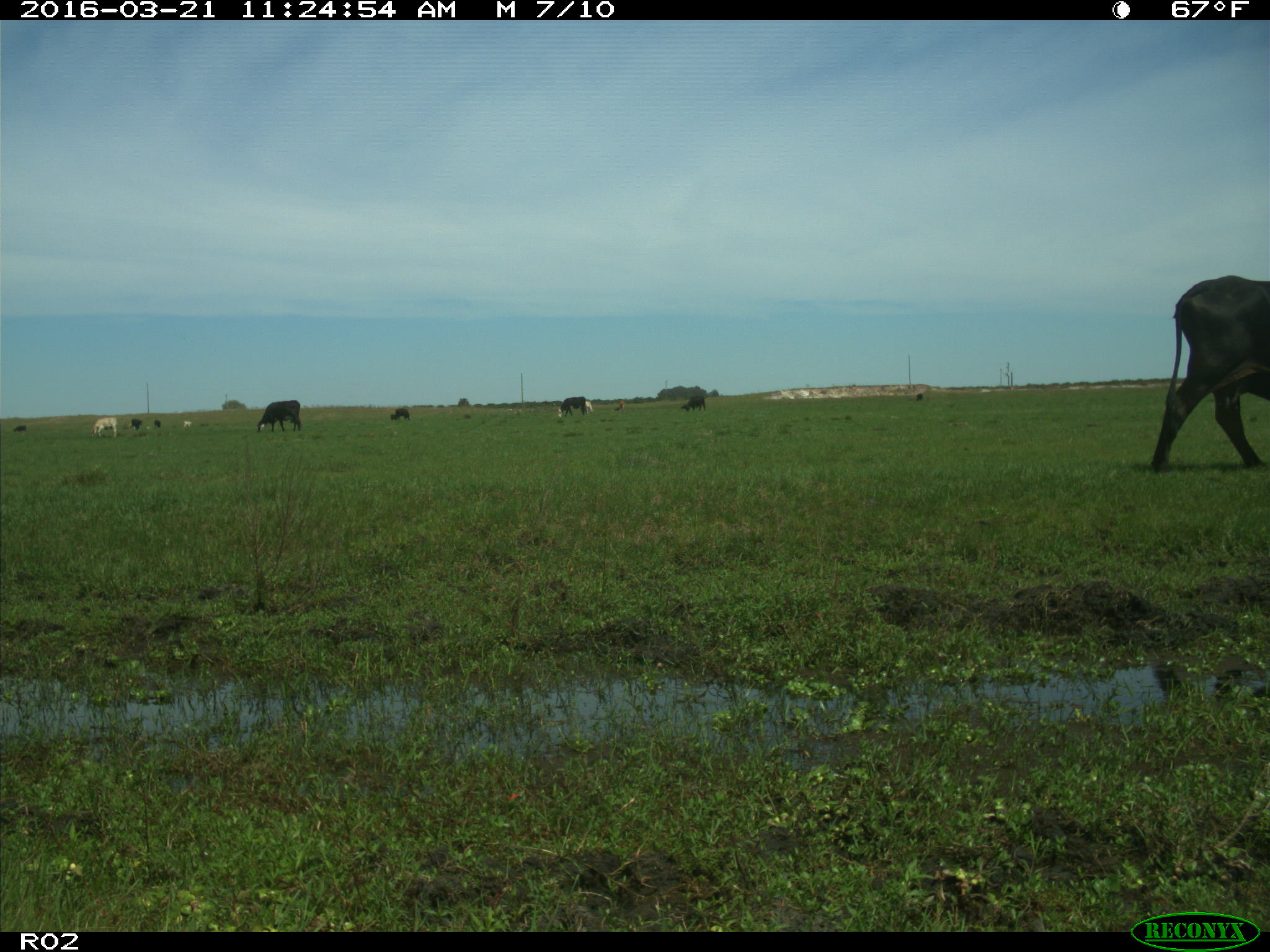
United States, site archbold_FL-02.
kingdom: Animalia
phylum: Chordata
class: Mammalia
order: Artiodactyla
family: Bovidae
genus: Bos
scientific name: Bos taurus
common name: domestic cow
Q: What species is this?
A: Bos taurus (domestic cow).